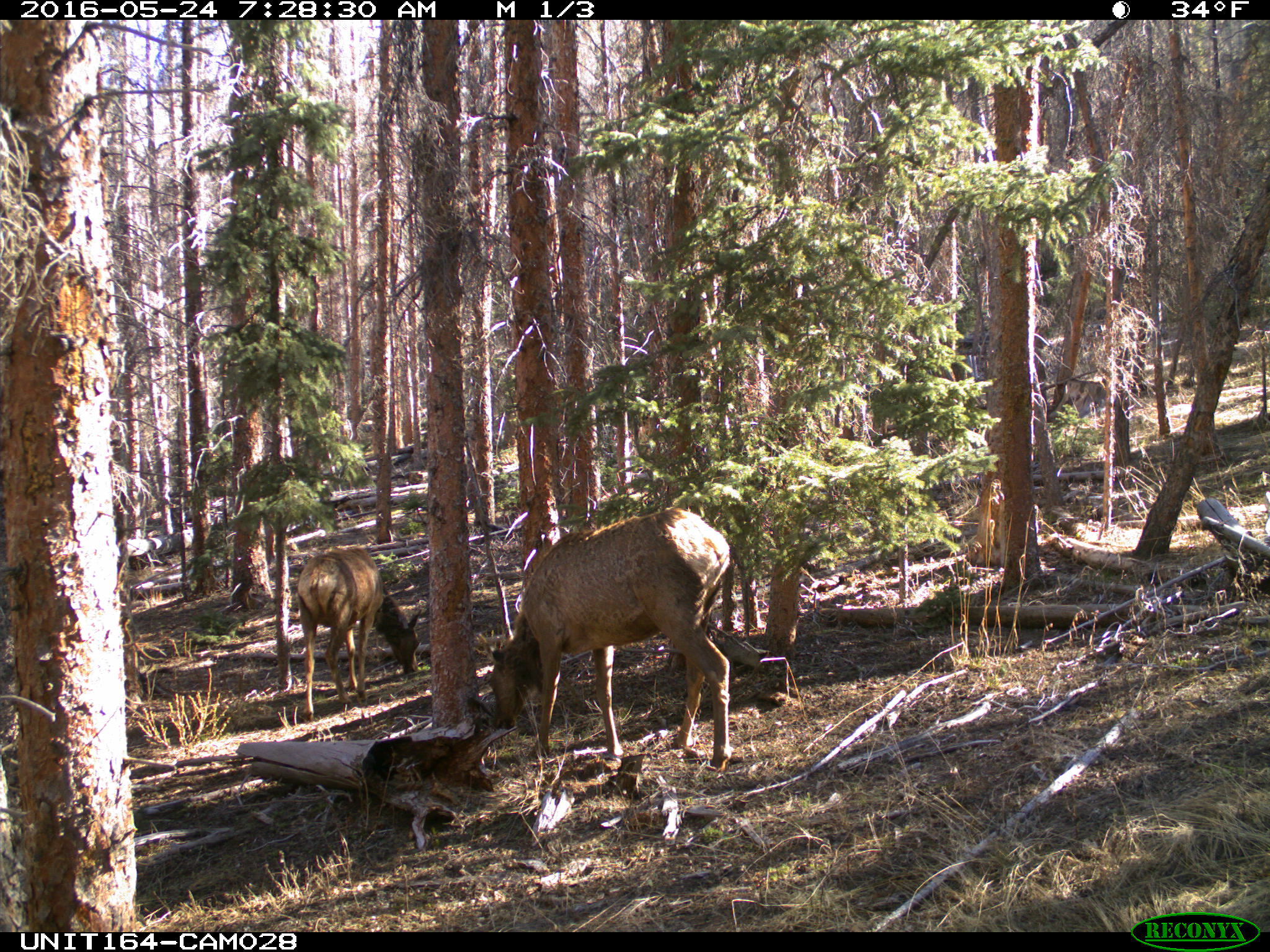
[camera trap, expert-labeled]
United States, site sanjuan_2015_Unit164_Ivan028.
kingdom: Animalia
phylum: Chordata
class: Mammalia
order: Artiodactyla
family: Cervidae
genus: Cervus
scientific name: Cervus elaphus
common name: red deer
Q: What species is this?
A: Cervus elaphus (red deer).